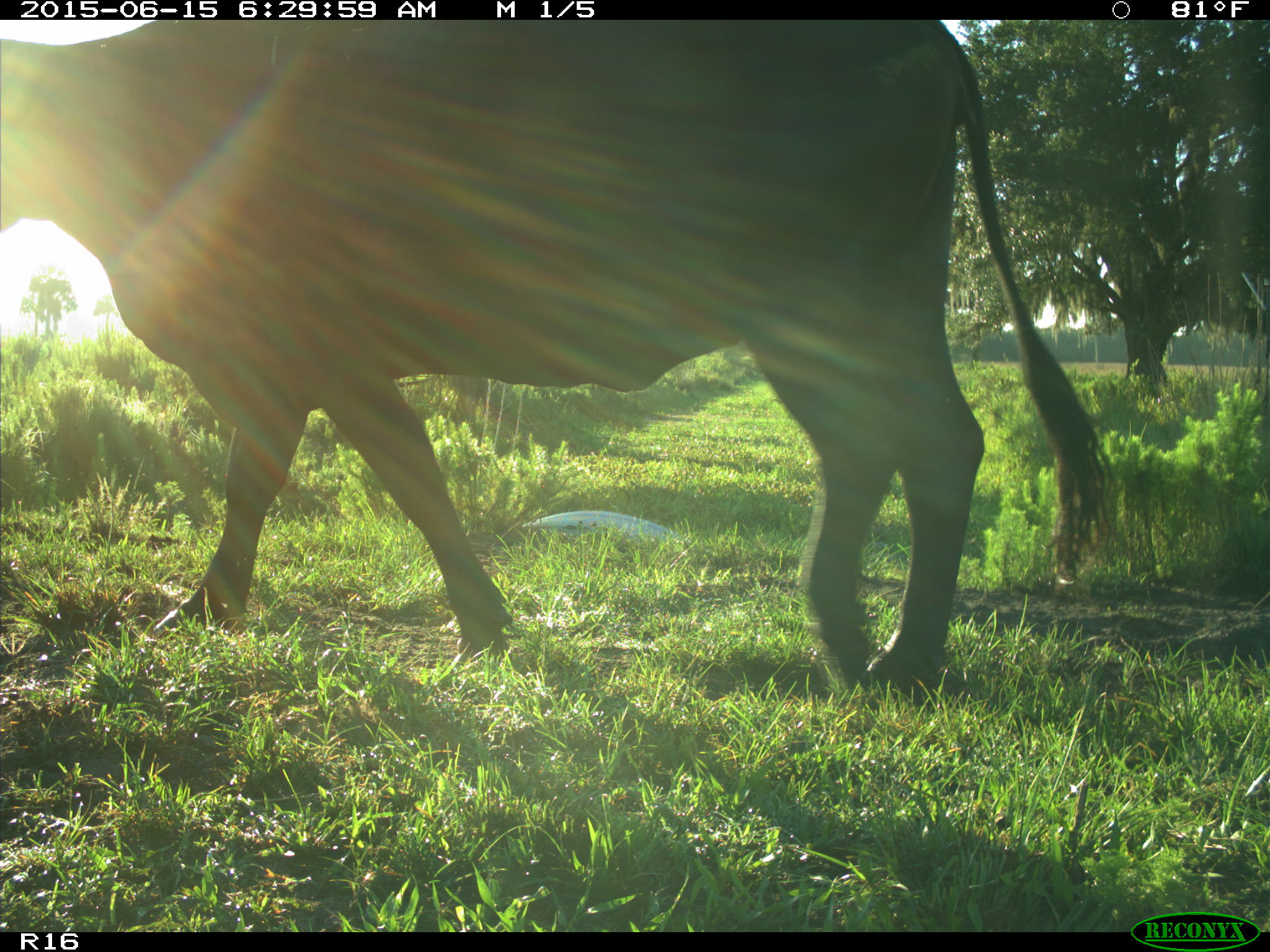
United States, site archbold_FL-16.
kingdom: Animalia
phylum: Chordata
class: Mammalia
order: Artiodactyla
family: Bovidae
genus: Bos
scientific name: Bos taurus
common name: domestic cow